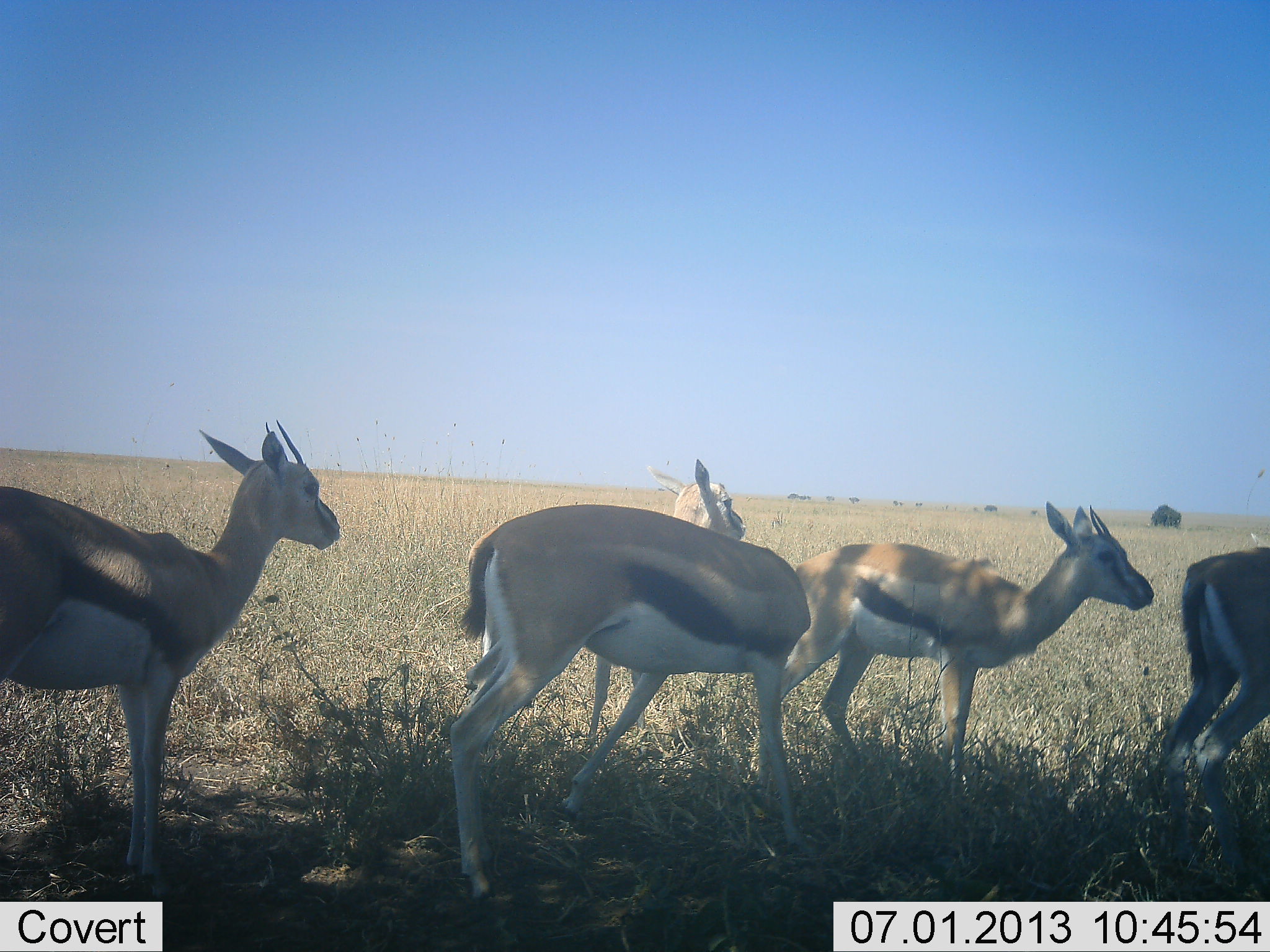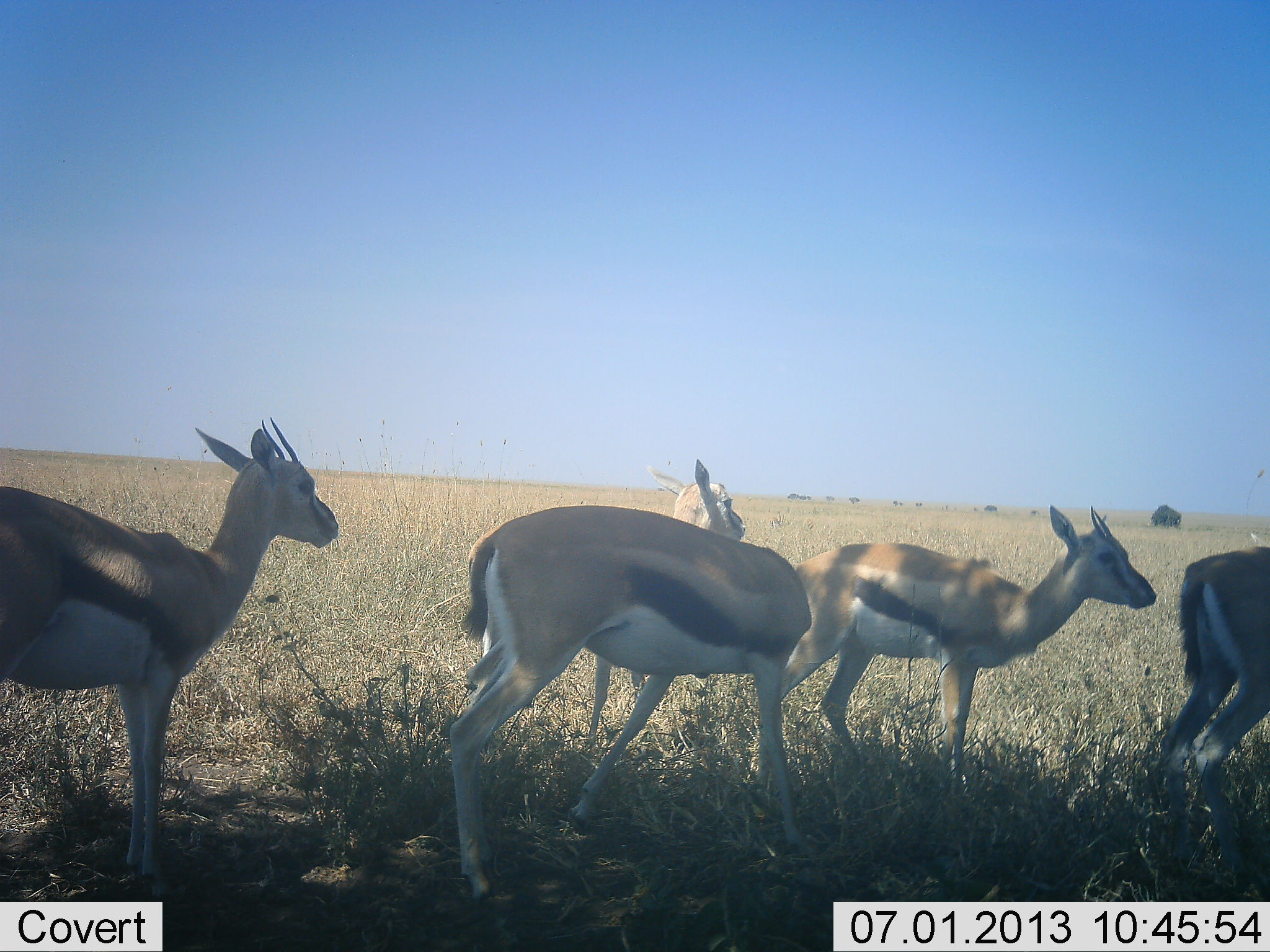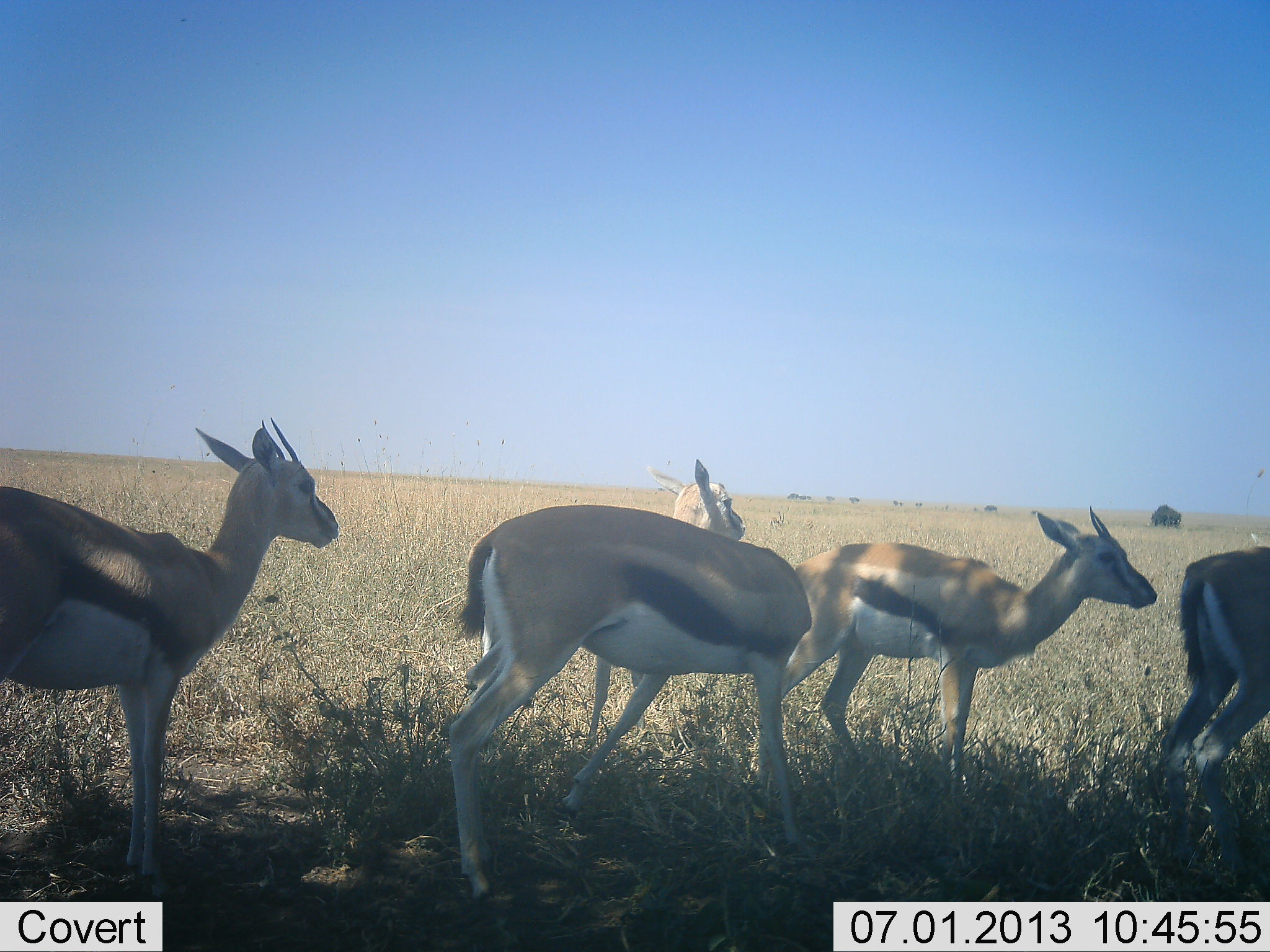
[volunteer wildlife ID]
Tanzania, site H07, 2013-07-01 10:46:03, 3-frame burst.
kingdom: Animalia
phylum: Chordata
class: Mammalia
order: Artiodactyla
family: Bovidae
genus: Eudorcas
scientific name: Eudorcas thomsonii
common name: thomson's gazelle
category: gazellethomsons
Gazellethomsons (thomson's gazelle) (Eudorcas thomsonii), count 5. Behavior (volunteer vote fractions): standing 83%, resting 6%, moving 11%, interacting 0%. Young present (vote fraction): 0%. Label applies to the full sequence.